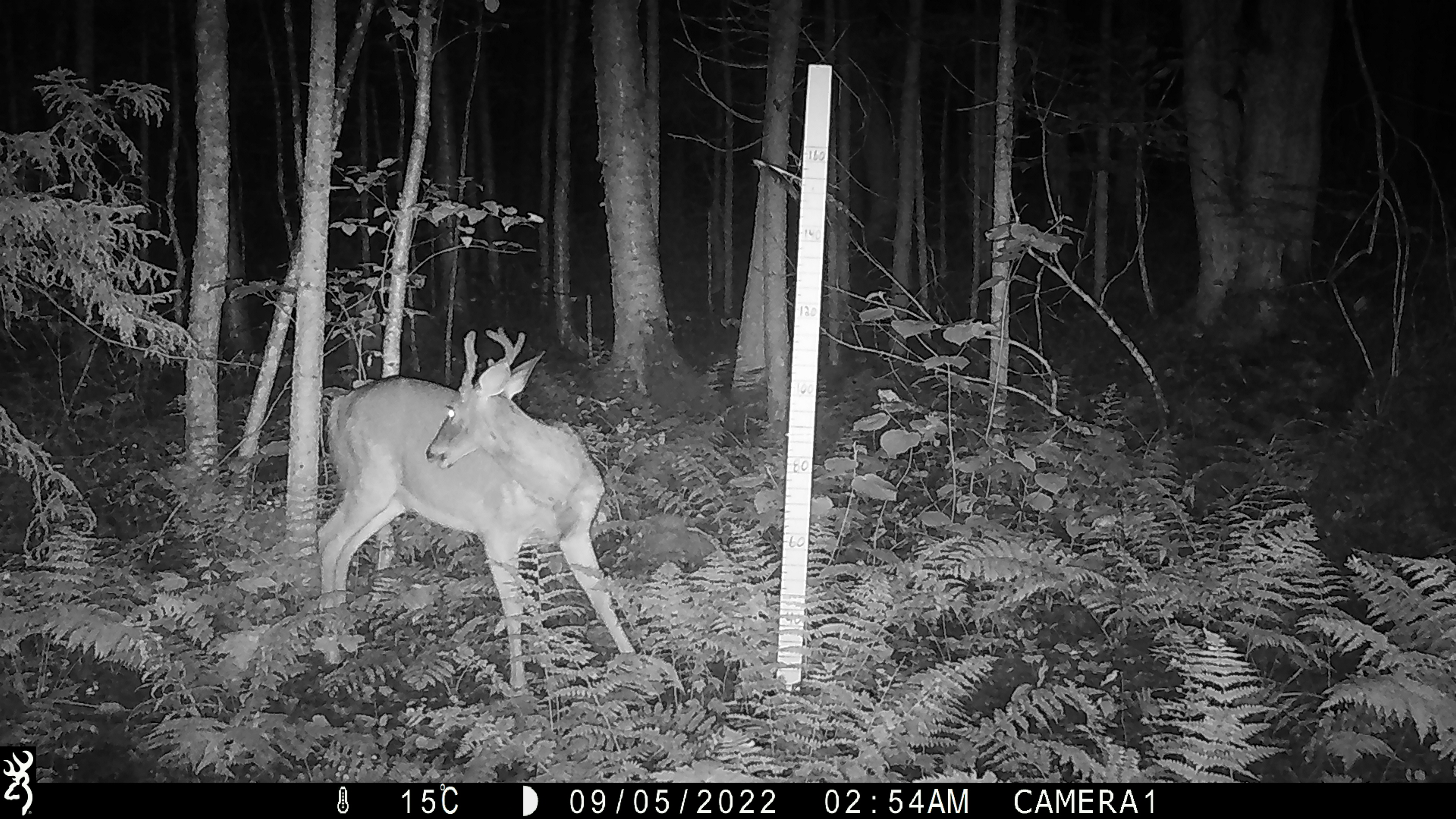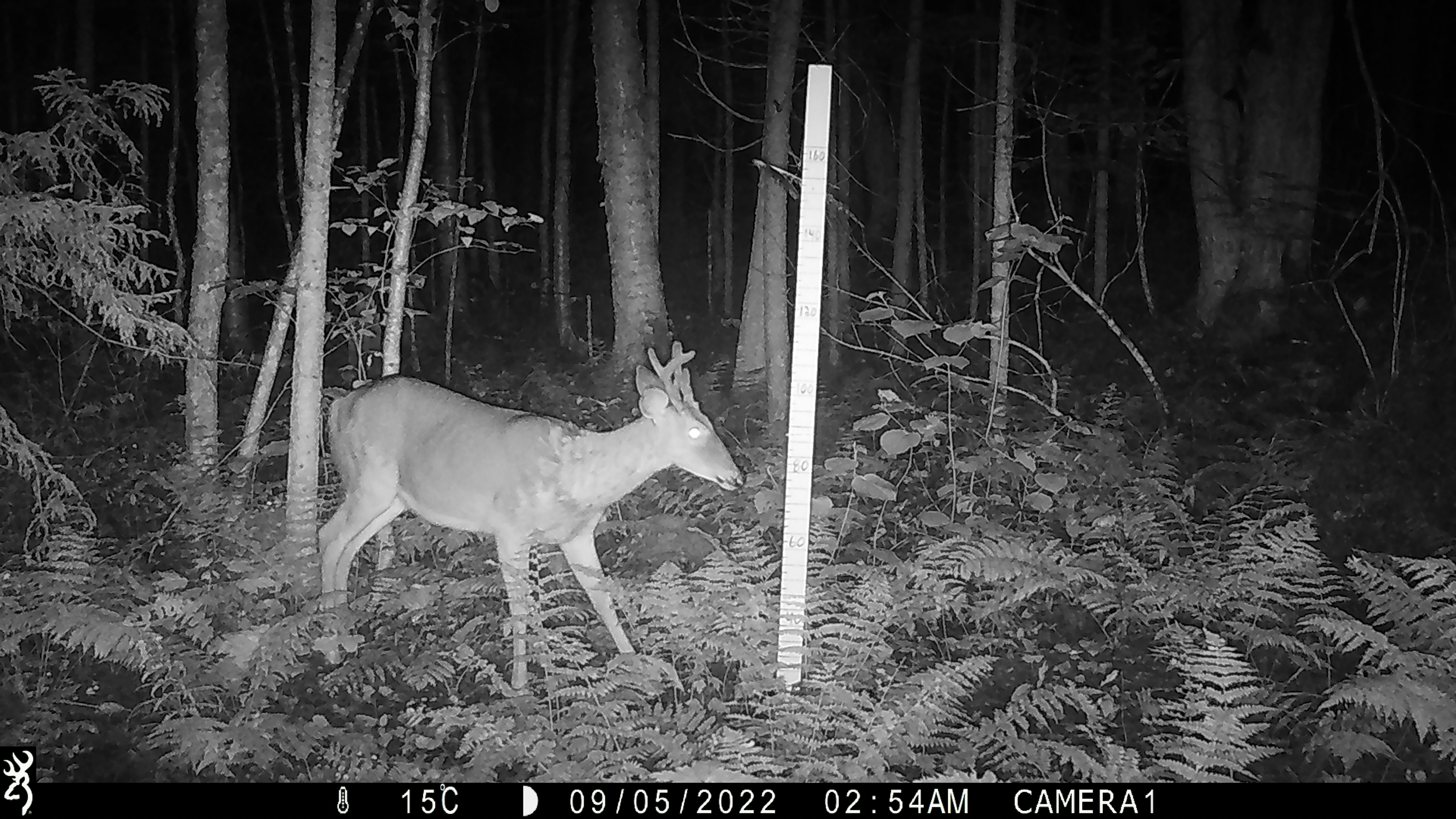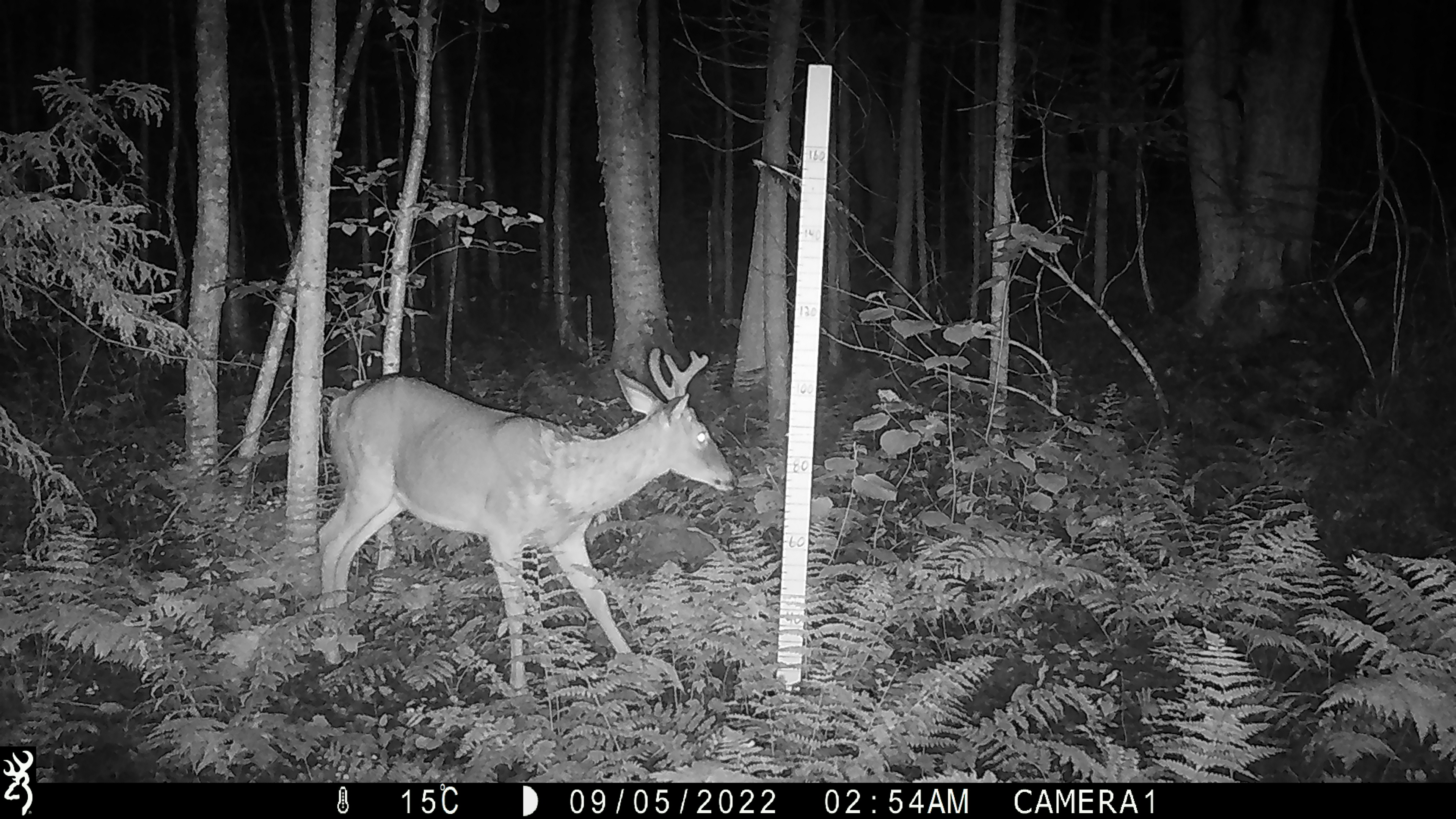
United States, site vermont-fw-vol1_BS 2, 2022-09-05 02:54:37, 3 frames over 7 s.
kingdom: Animalia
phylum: Chordata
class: Mammalia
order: Artiodactyla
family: Cervidae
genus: Odocoileus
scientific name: Odocoileus virginianus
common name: white-tailed deer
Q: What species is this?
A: White-tailed deer (Odocoileus virginianus).